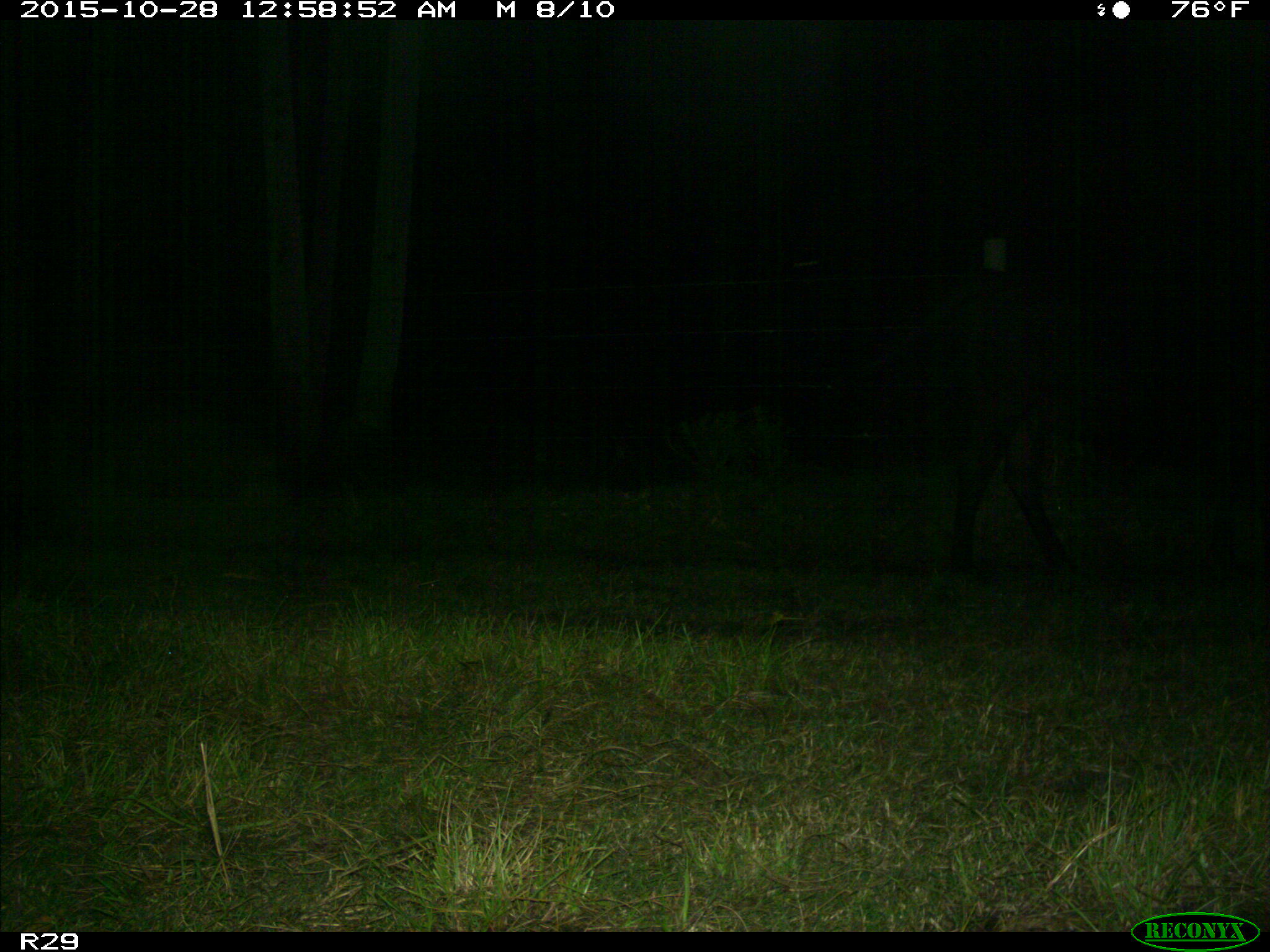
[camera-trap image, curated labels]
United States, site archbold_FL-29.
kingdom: Animalia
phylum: Chordata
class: Mammalia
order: Artiodactyla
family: Bovidae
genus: Bos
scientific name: Bos taurus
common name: domestic cow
Bos taurus (domestic cow).